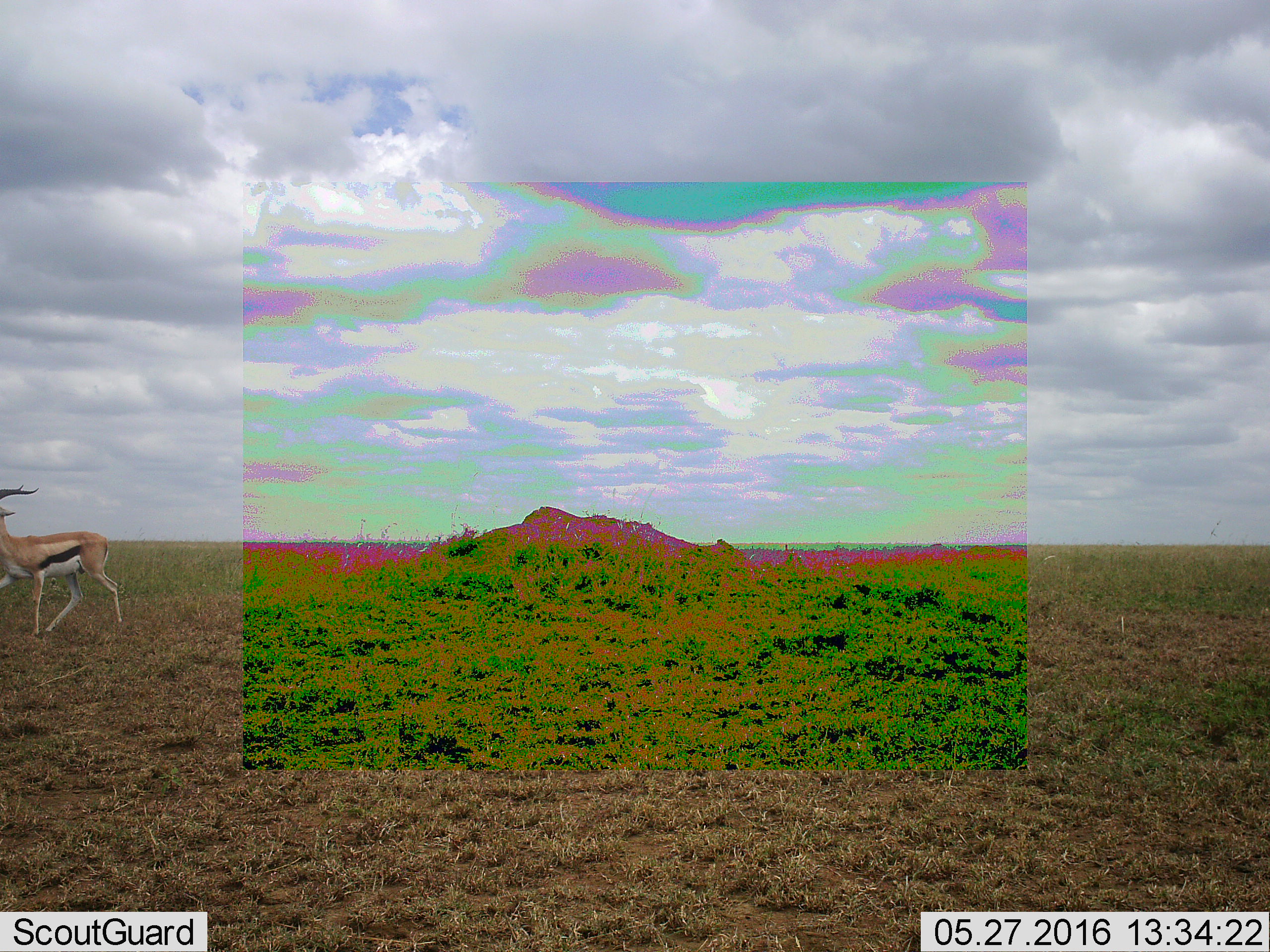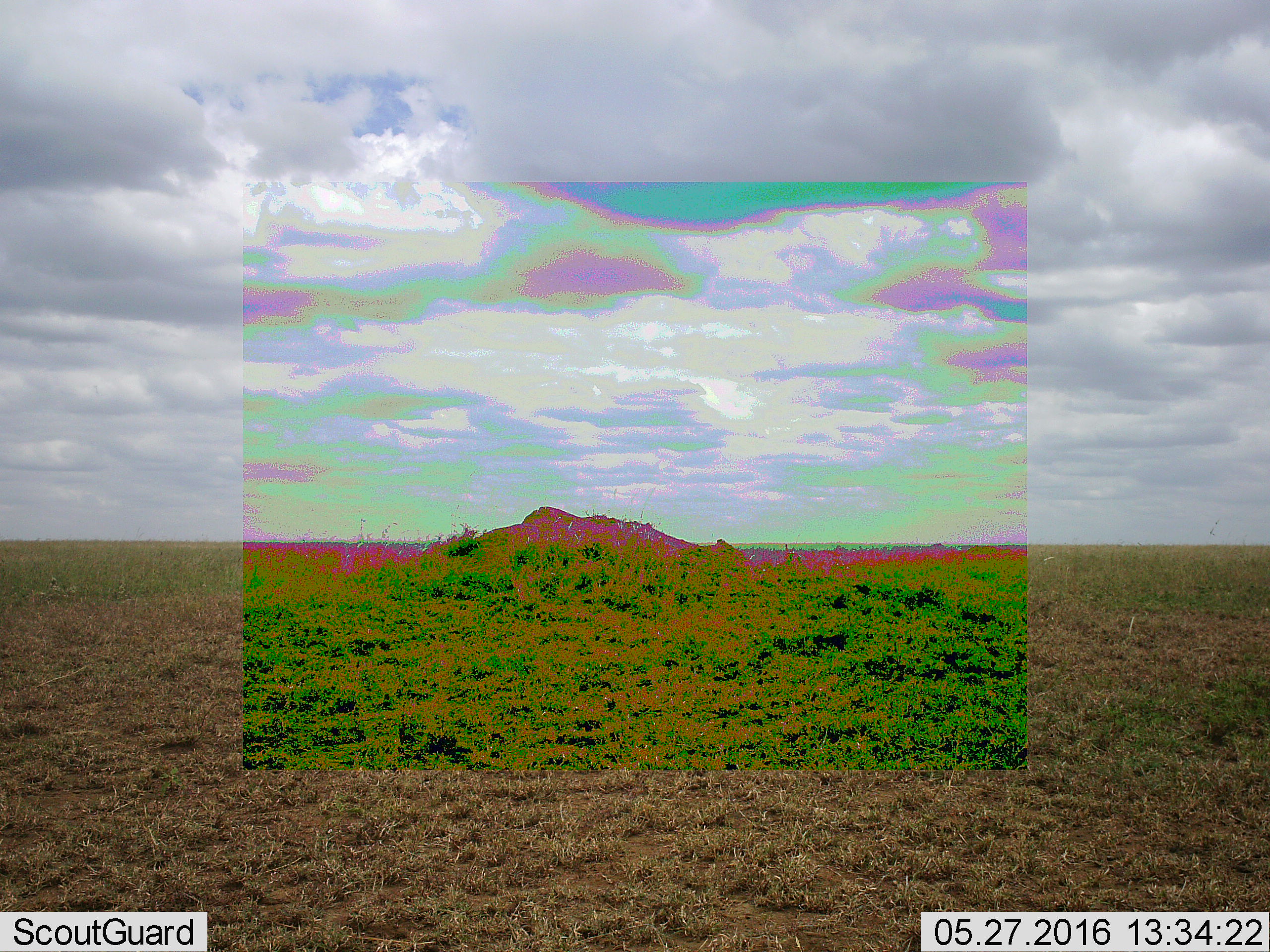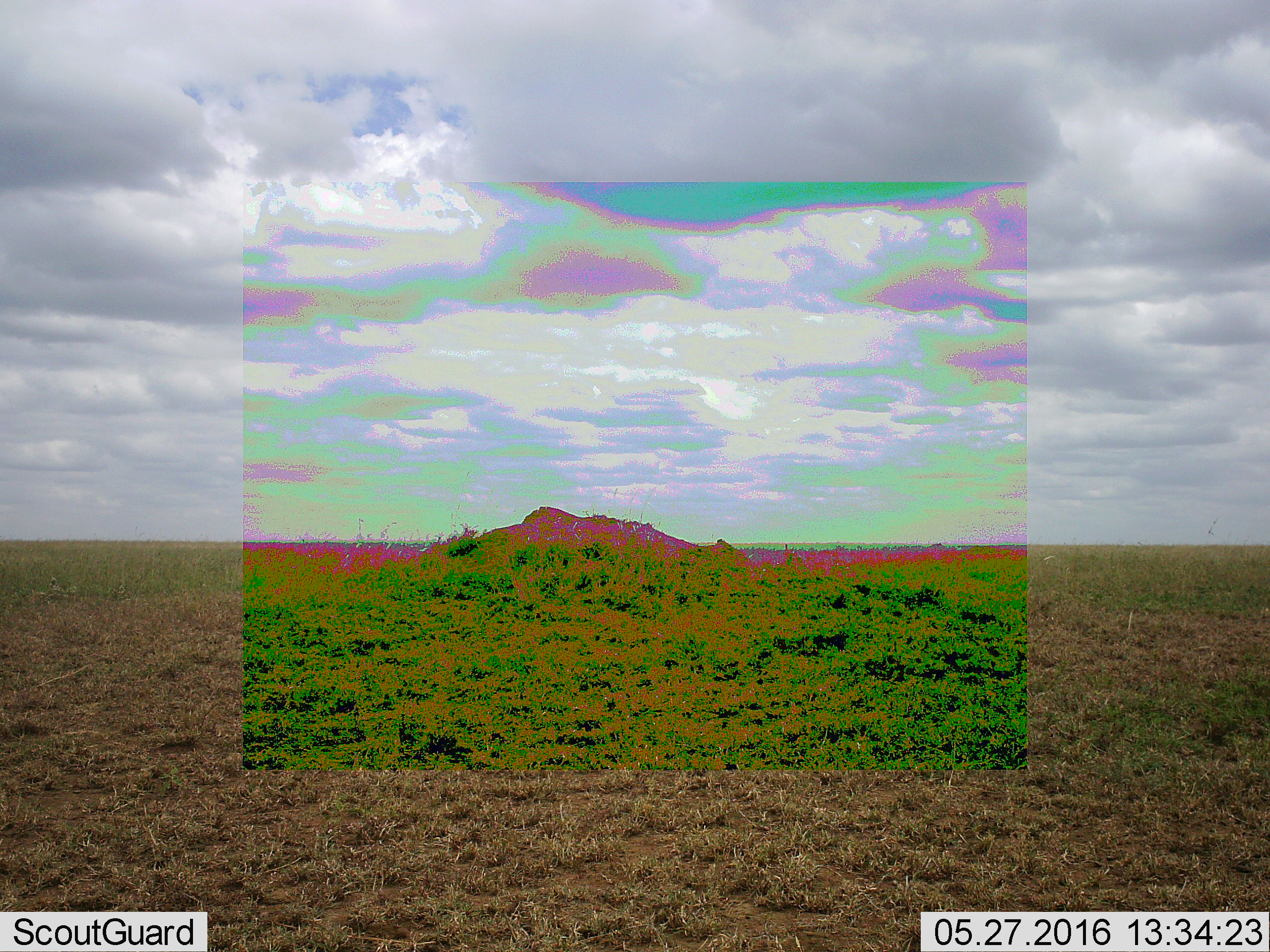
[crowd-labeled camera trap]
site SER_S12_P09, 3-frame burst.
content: unidentified animal